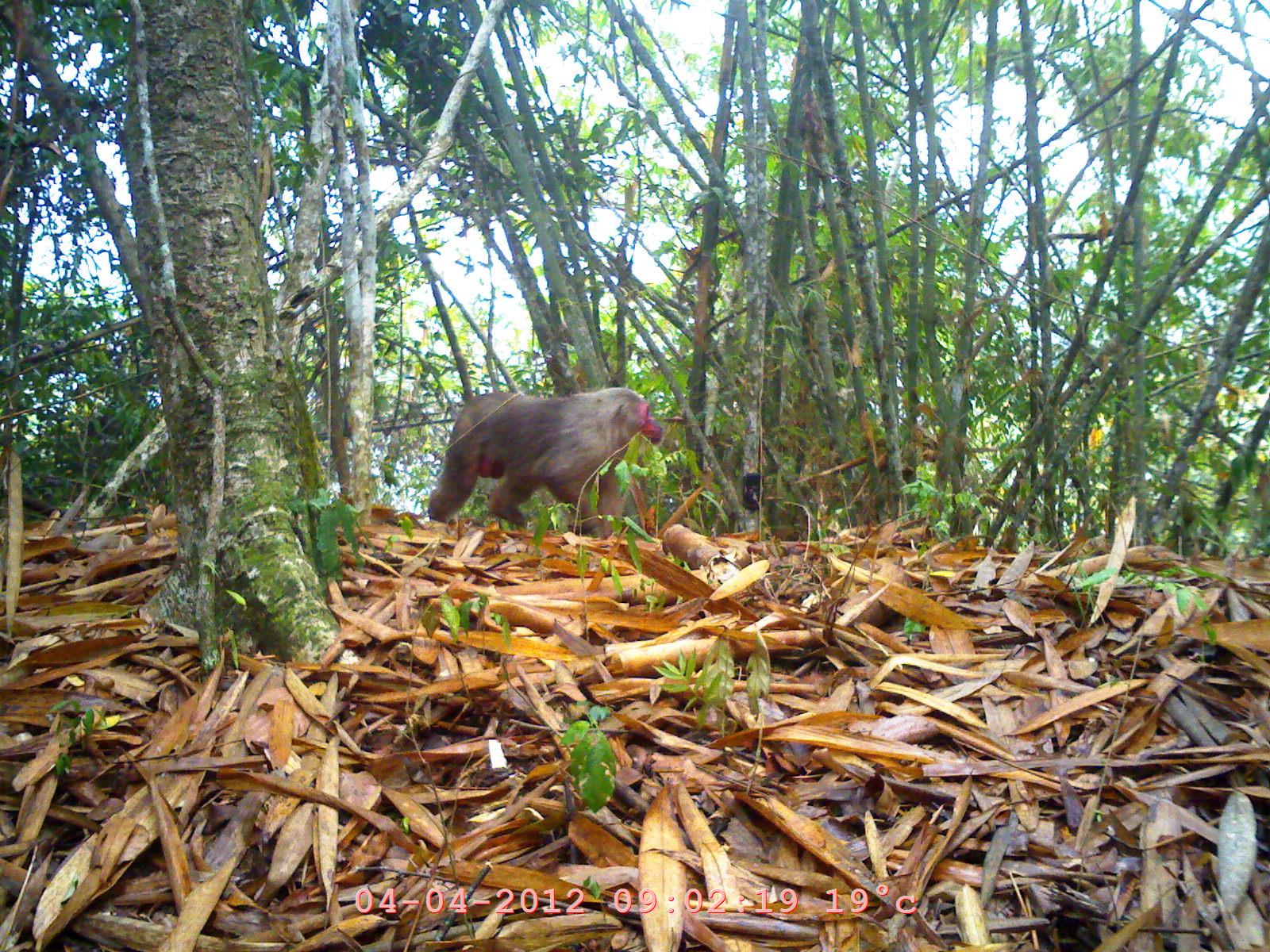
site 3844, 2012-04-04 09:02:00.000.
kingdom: Animalia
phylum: Chordata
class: Mammalia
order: Primates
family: Cercopithecidae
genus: Macaca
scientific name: Macaca arctoides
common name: stump-tailed macaque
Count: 1.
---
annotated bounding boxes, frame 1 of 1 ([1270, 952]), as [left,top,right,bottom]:
macaca arctoides: [427,388,663,537]